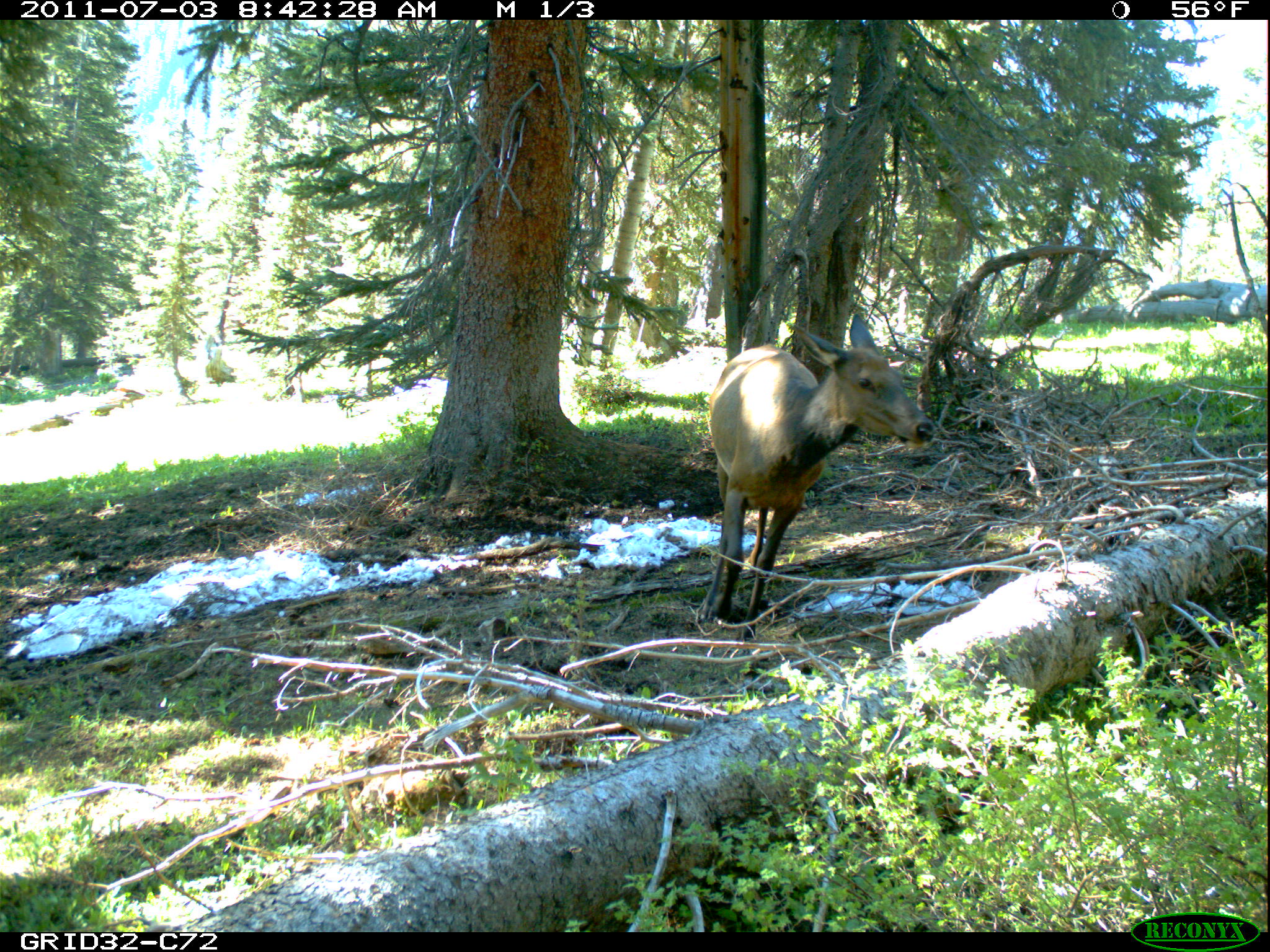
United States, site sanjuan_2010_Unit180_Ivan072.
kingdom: Animalia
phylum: Chordata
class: Mammalia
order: Artiodactyla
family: Cervidae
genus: Cervus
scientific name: Cervus elaphus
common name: red deer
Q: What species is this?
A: Cervus elaphus (red deer).